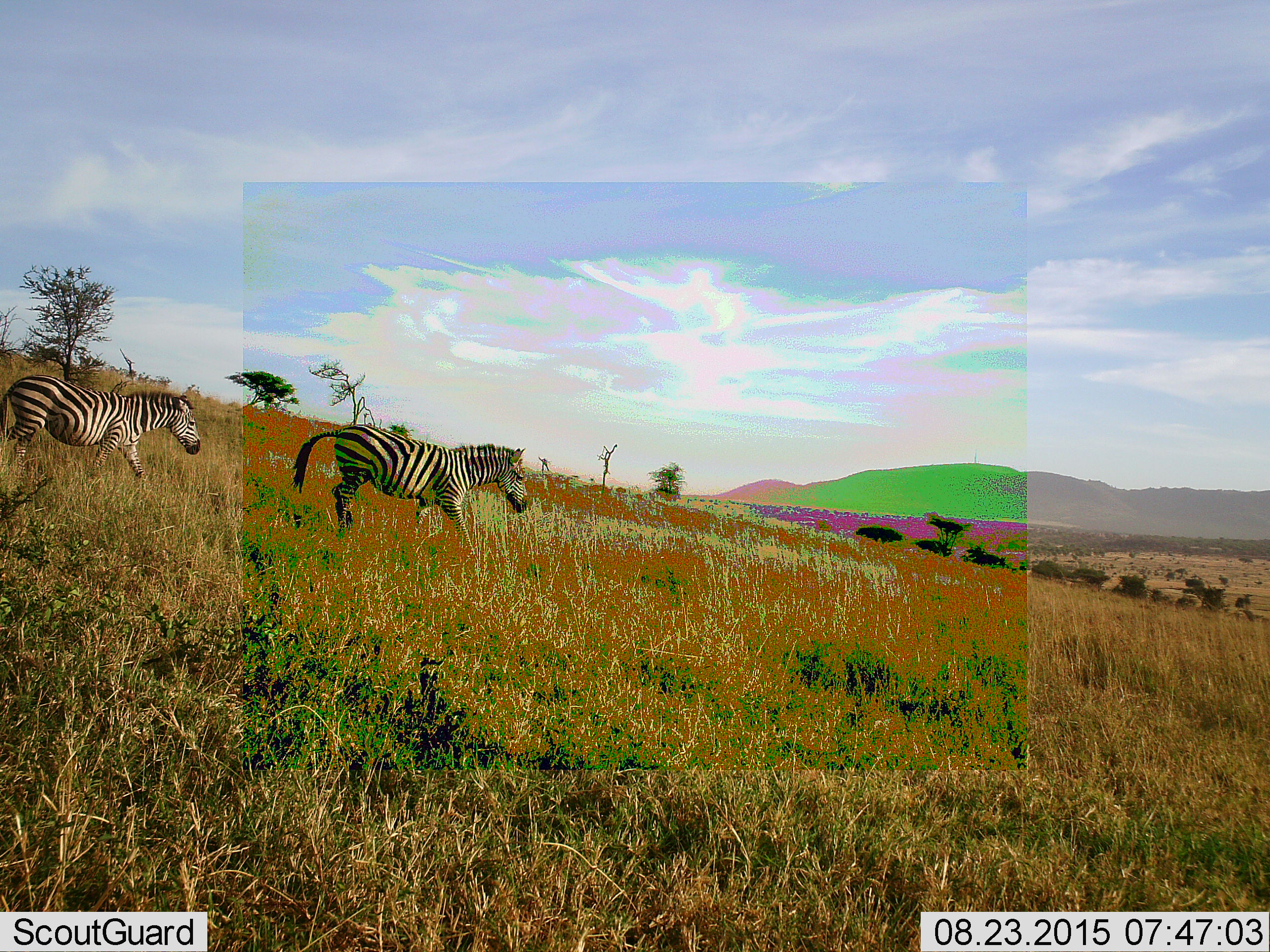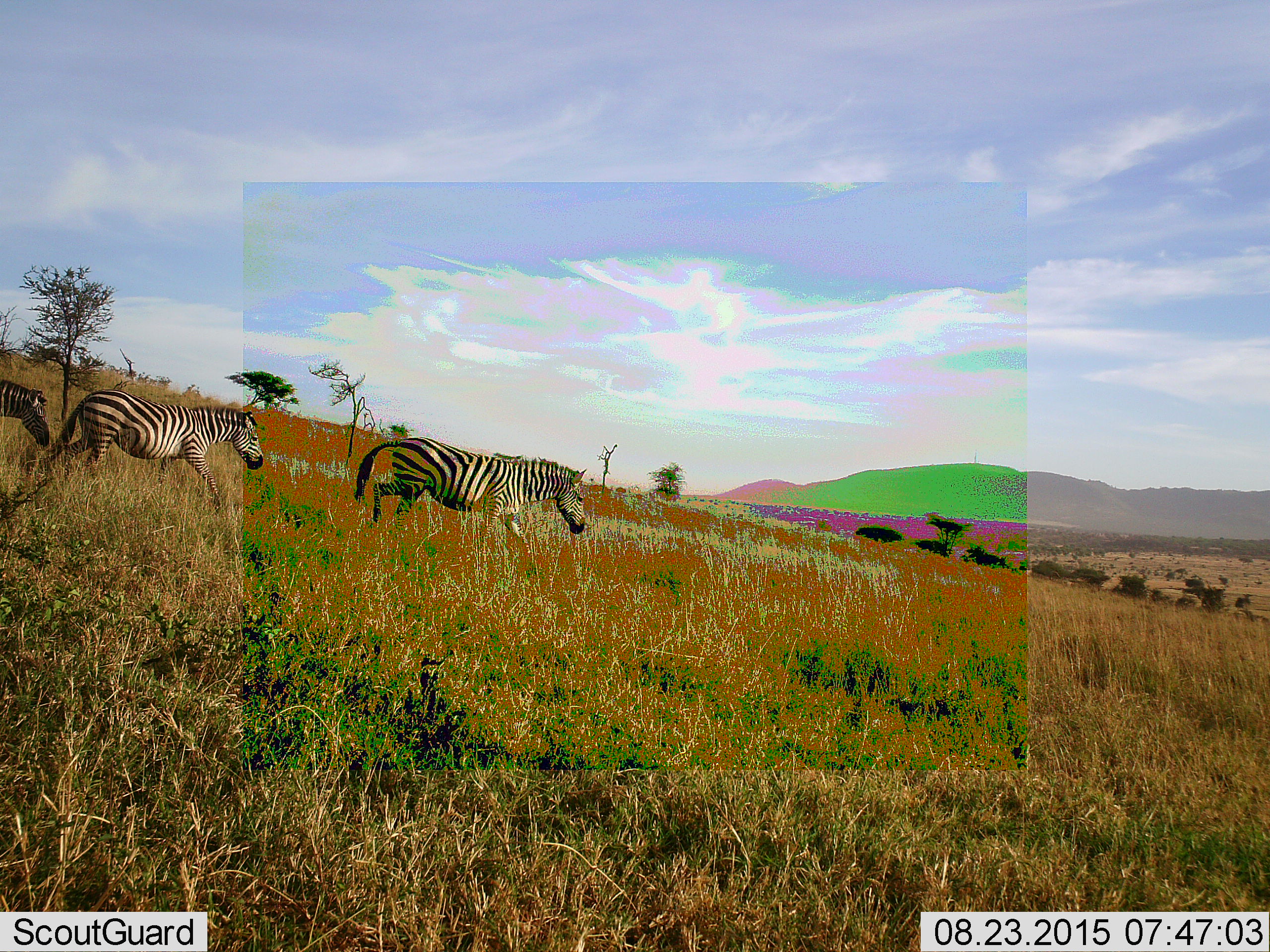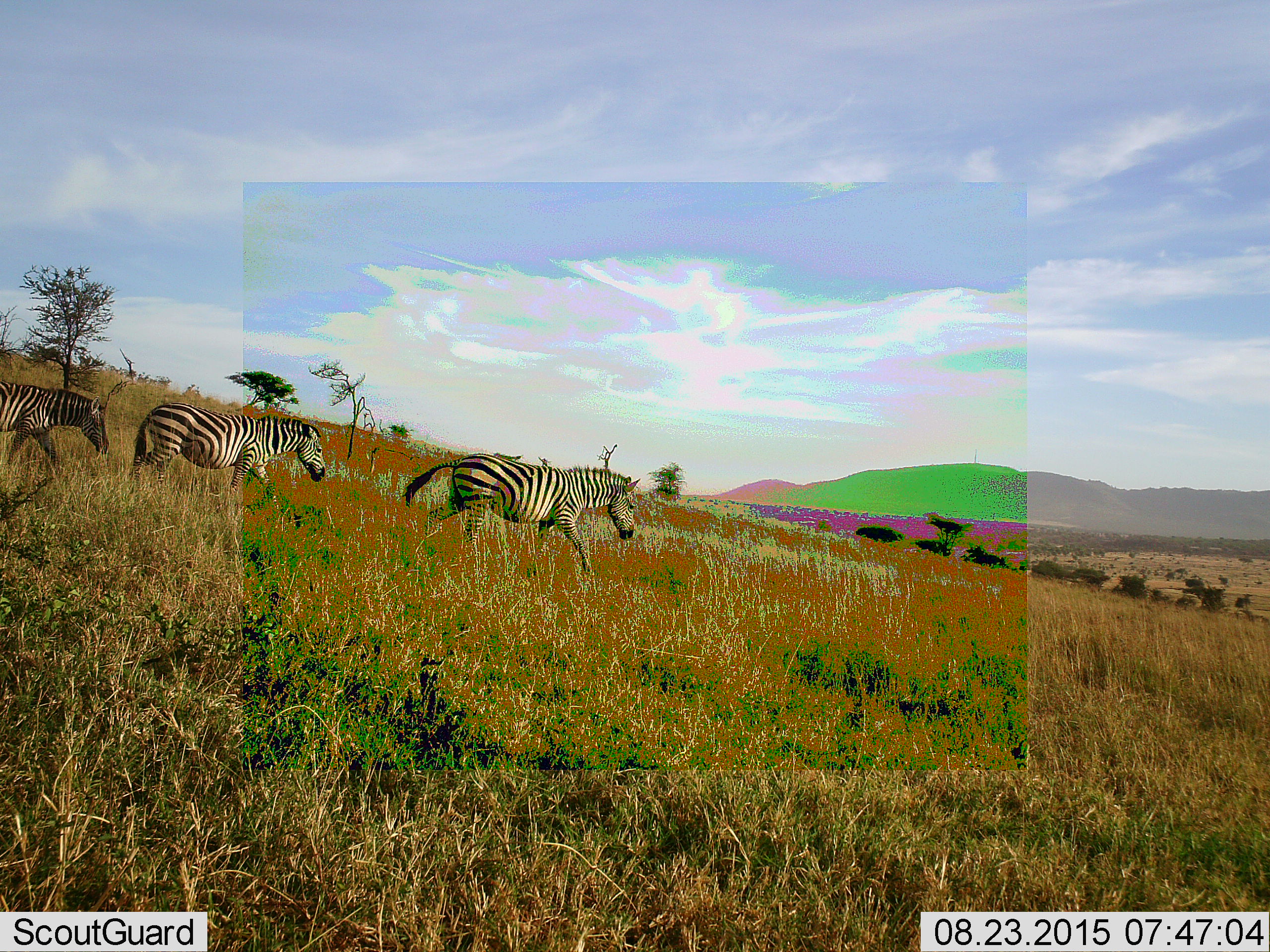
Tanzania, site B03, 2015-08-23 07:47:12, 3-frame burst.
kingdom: Animalia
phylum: Chordata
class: Mammalia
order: Perissodactyla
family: Equidae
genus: Equus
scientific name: Equus quagga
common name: plains zebra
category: zebra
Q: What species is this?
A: Zebra (plains zebra) (Equus quagga).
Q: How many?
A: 3.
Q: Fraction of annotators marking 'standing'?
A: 0%.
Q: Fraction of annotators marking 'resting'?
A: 0%.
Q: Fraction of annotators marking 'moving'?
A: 100%.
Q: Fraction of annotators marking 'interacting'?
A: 0%.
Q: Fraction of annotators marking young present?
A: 6%.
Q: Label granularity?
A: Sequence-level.